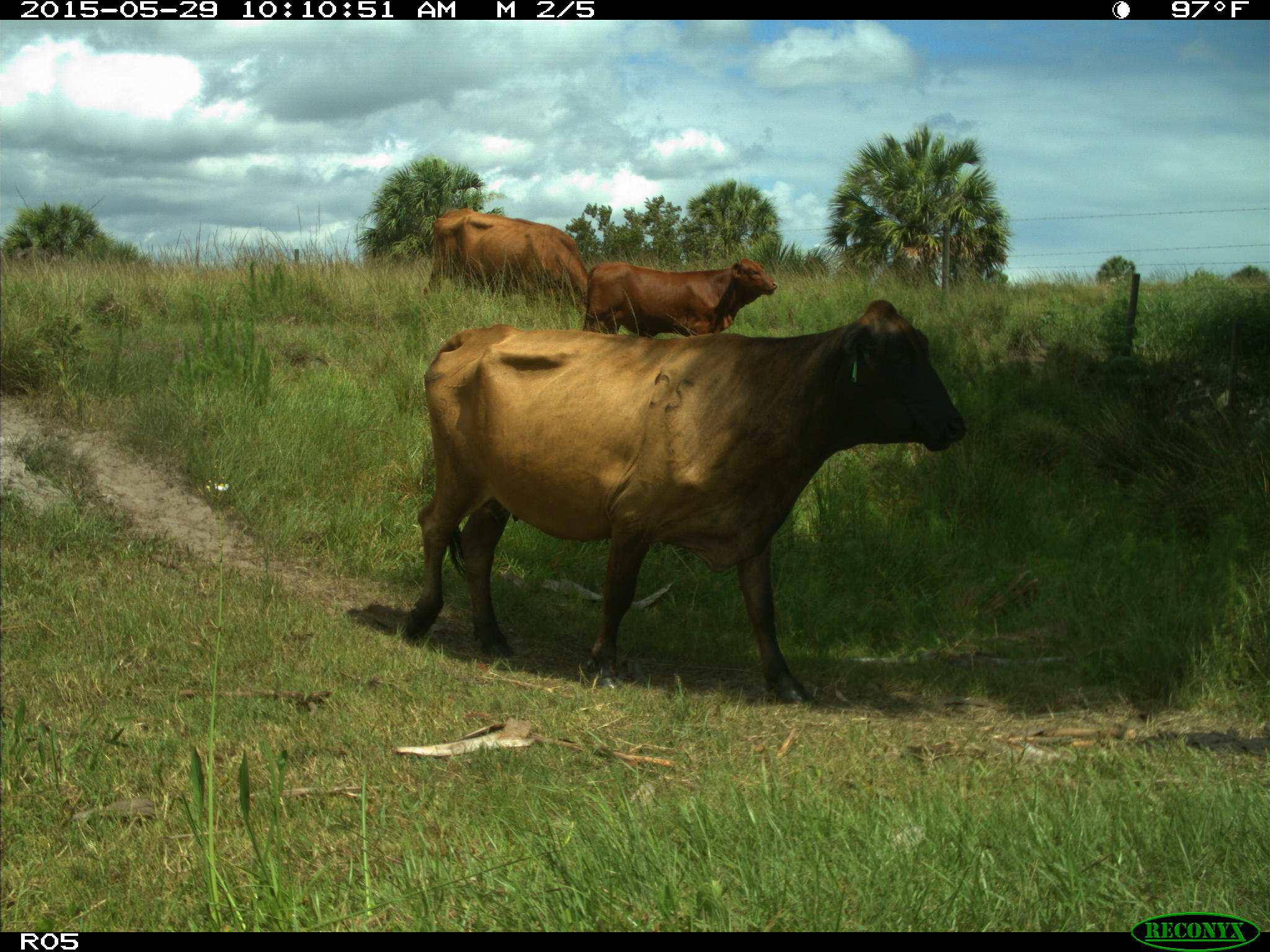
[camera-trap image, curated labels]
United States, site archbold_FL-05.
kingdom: Animalia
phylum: Chordata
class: Mammalia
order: Artiodactyla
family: Bovidae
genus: Bos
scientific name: Bos taurus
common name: domestic cow